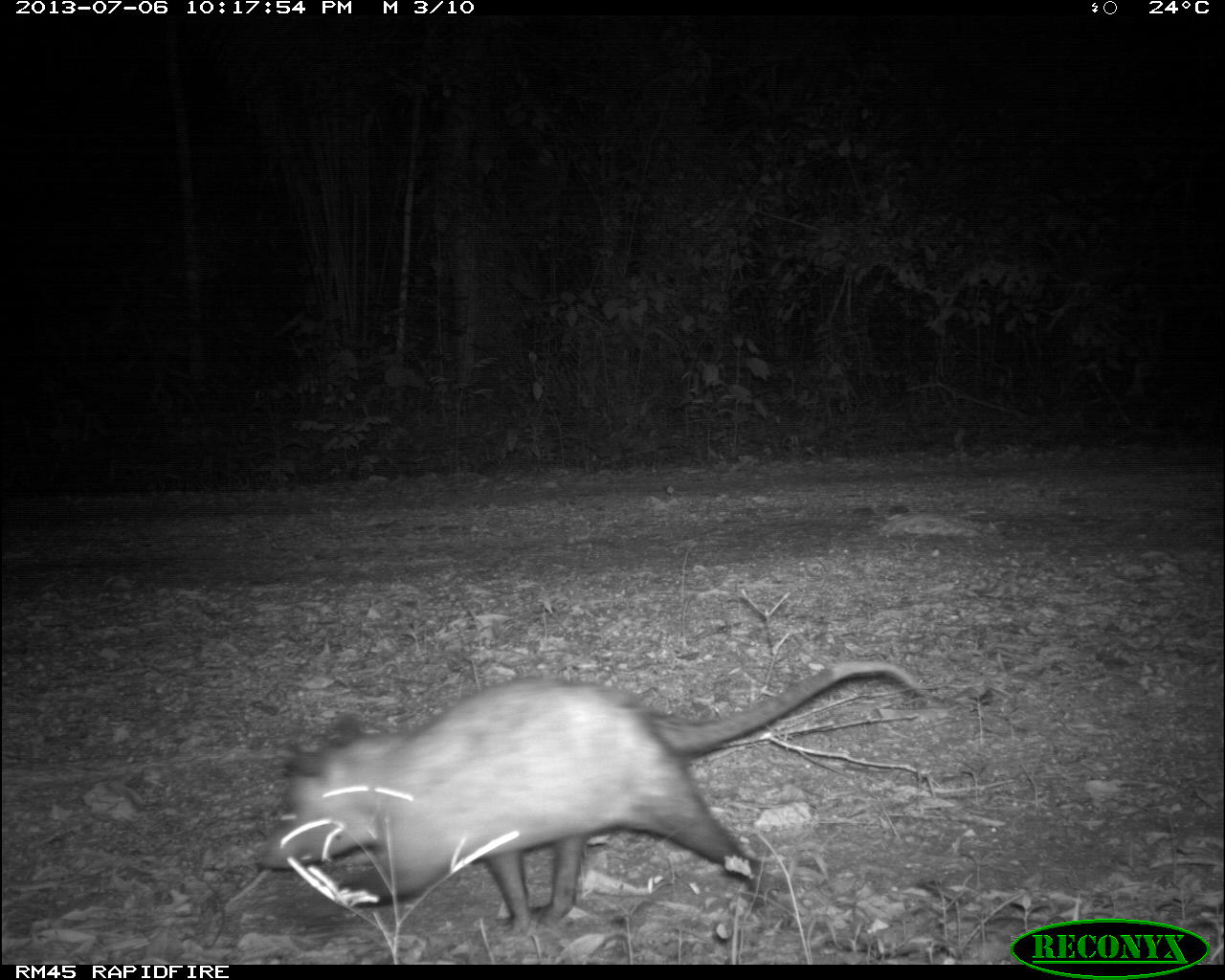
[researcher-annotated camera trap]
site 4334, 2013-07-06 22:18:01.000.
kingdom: Animalia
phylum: Chordata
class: Mammalia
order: Didelphimorphia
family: Didelphidae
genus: Didelphis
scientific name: Didelphis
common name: american opossums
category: didelphis sp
Didelphis sp (american opossums) (Didelphis), count 1.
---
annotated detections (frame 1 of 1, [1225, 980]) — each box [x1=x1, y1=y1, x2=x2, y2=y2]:
didelphis sp: [x1=249, y1=656, x2=927, y2=931]